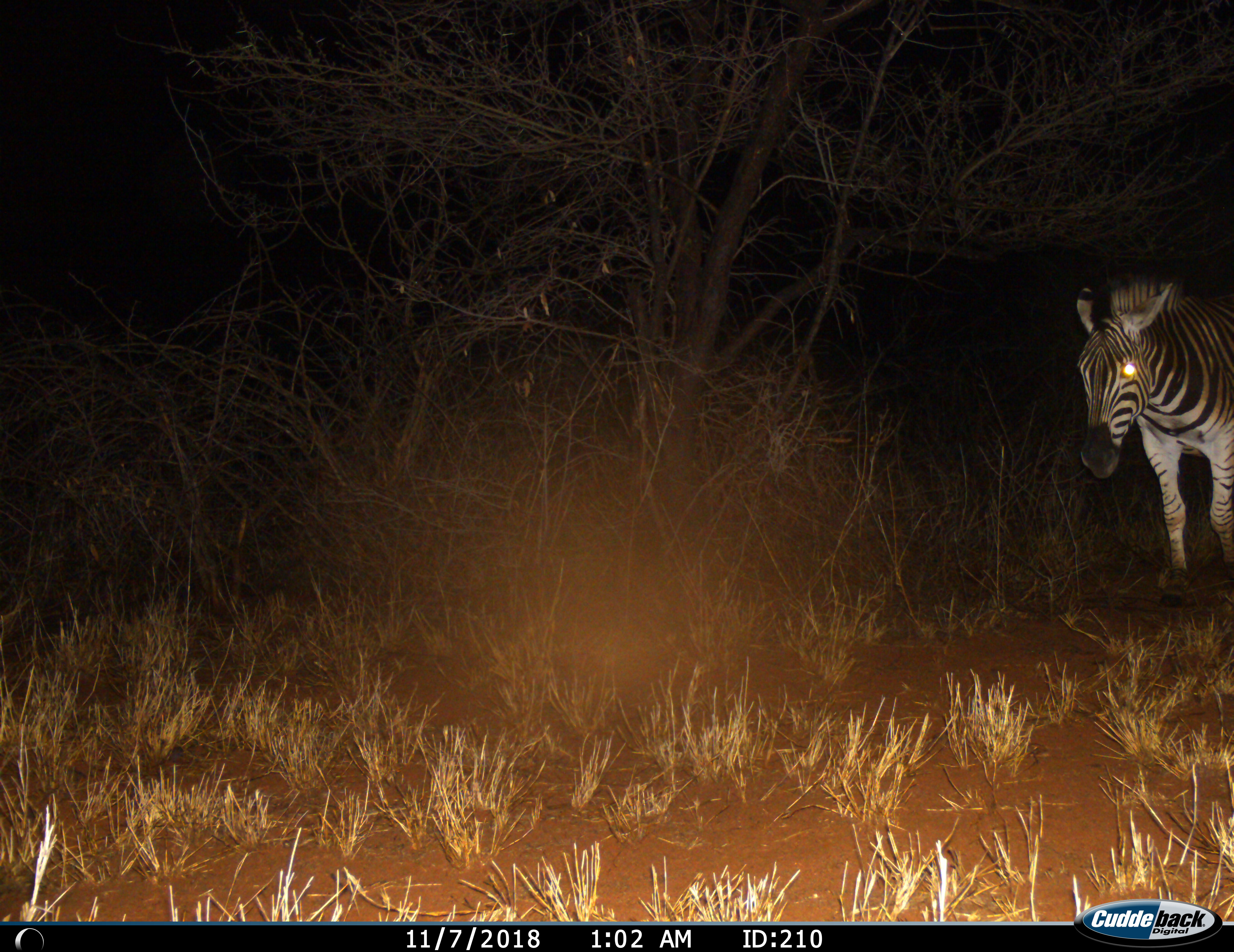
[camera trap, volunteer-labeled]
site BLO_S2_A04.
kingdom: Animalia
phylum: Chordata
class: Mammalia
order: Perissodactyla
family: Equidae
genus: Equus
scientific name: Equus quagga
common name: plains zebra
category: zebraplains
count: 1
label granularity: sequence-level